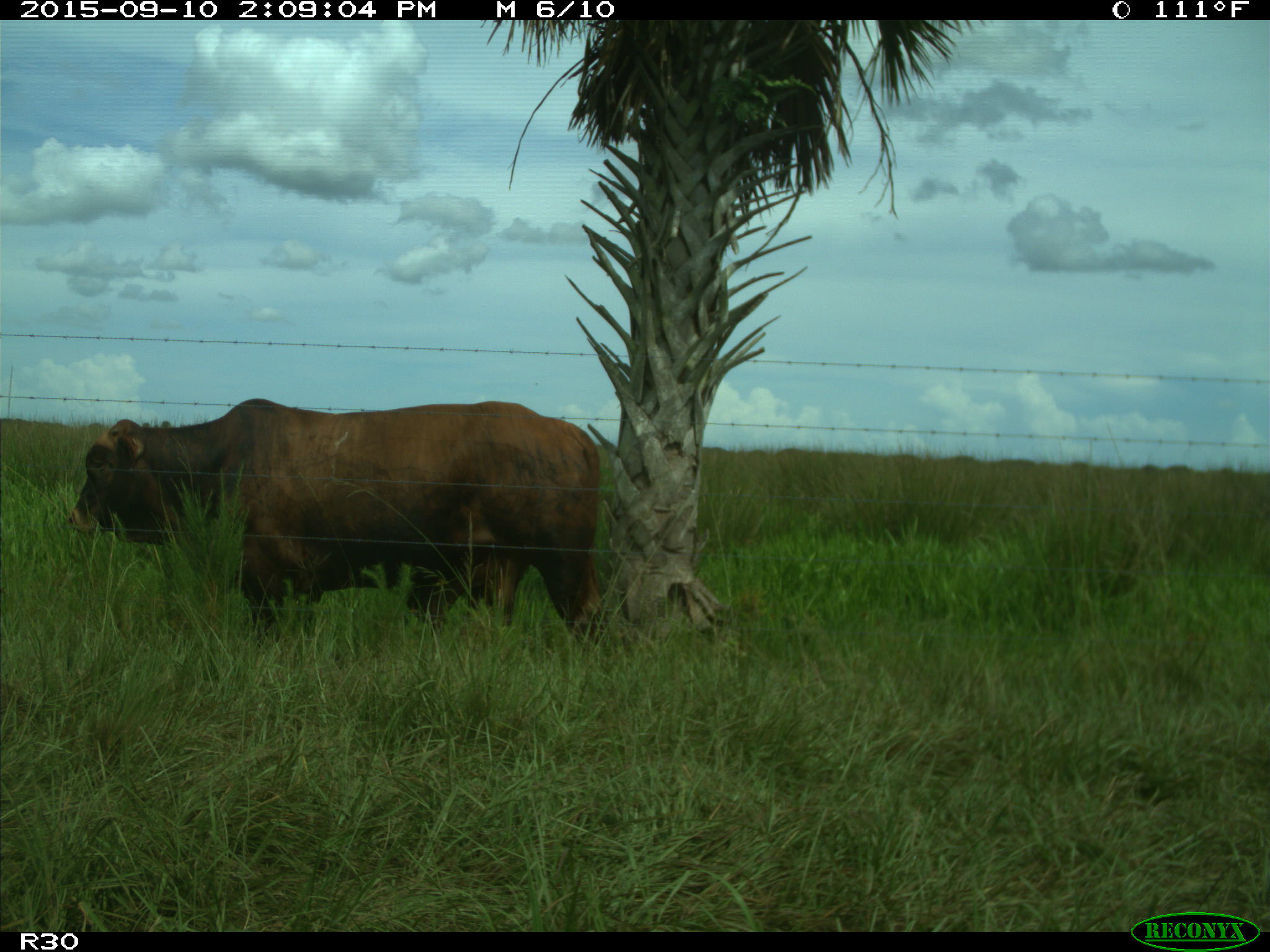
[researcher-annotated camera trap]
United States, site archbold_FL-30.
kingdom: Animalia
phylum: Chordata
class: Mammalia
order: Artiodactyla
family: Bovidae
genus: Bos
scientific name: Bos taurus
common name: domestic cow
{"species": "Bos taurus (domestic cow)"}